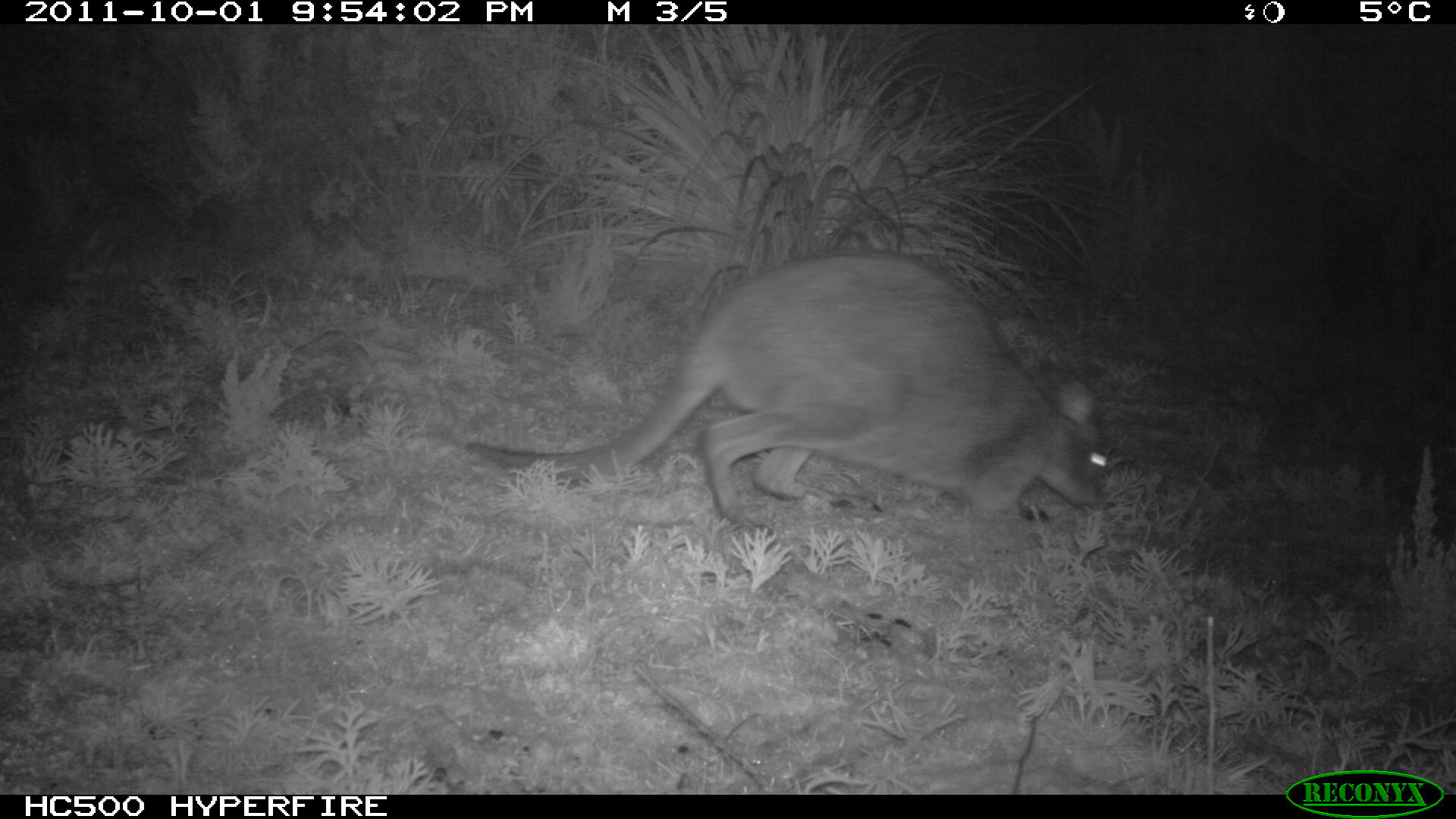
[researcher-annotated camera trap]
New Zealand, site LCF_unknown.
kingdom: Animalia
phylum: Chordata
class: Mammalia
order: Diprotodontia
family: Macropodidae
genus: Notamacropus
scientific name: Notamacropus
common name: wallaby